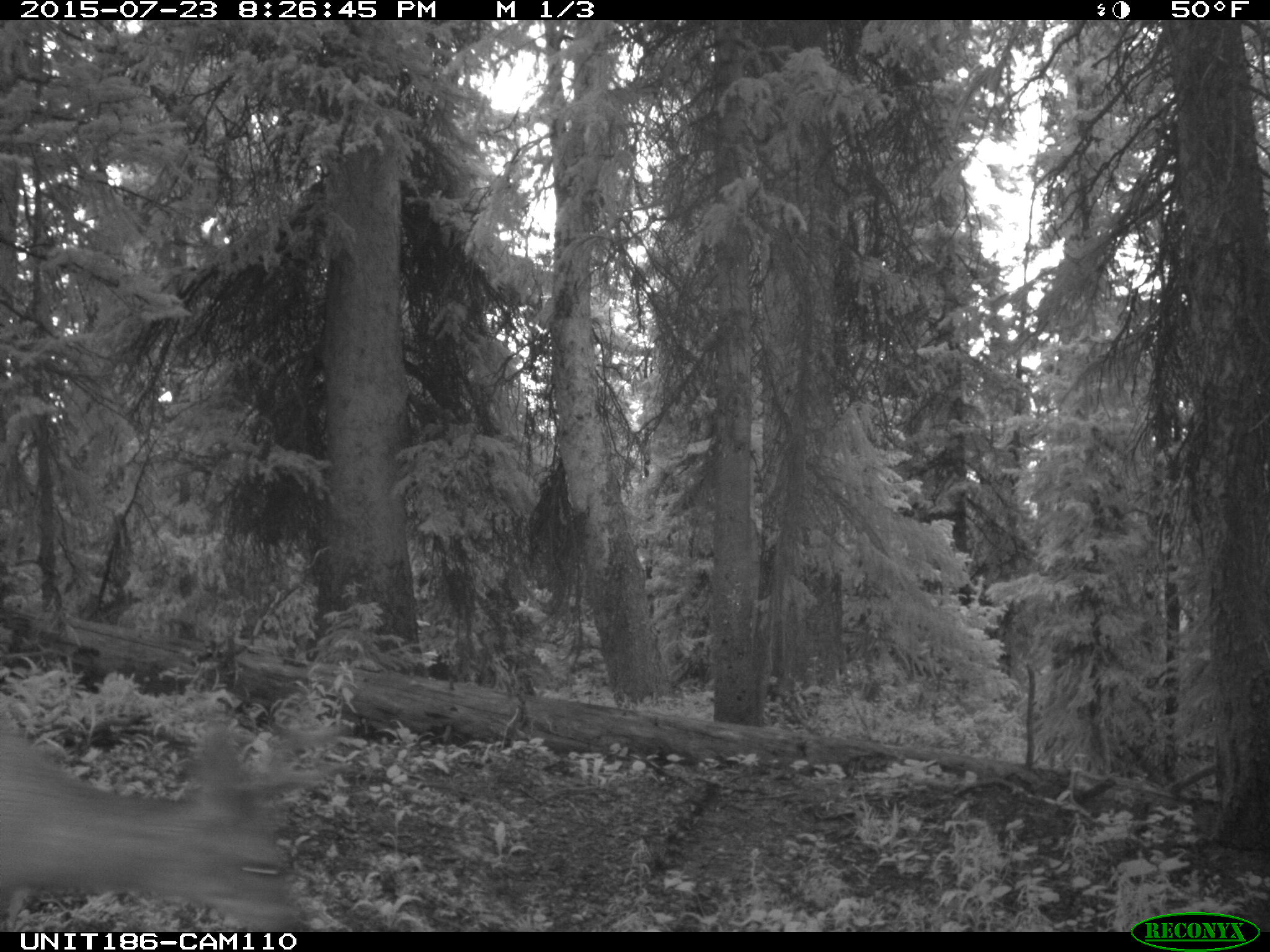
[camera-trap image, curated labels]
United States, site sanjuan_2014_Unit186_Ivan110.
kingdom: Animalia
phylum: Chordata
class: Mammalia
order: Artiodactyla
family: Cervidae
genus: Odocoileus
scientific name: Odocoileus hemionus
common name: mule deer